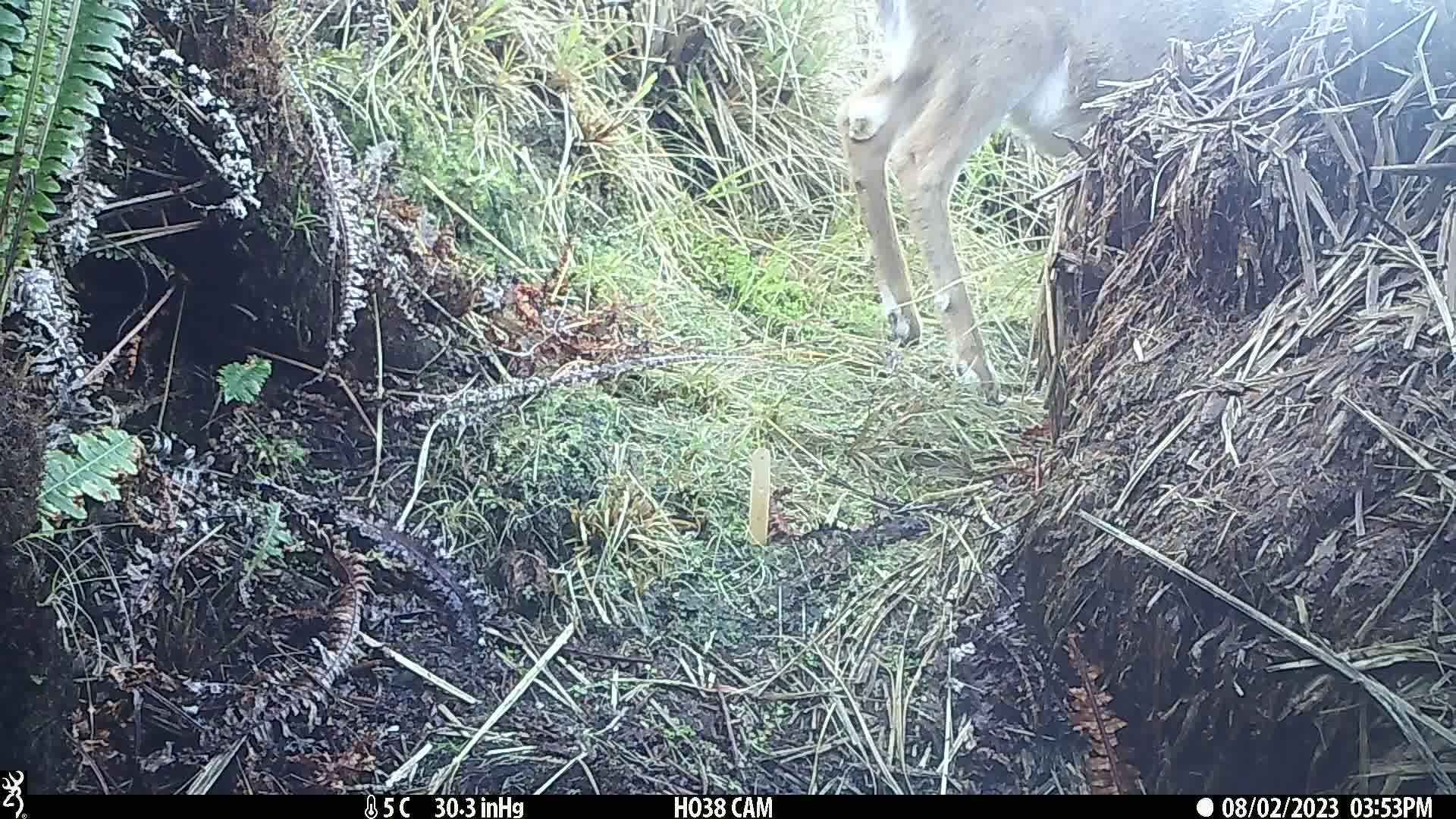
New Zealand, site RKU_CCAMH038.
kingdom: Animalia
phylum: Chordata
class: Mammalia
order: Artiodactyla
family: Cervidae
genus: Odocoileus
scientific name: Odocoileus virginianus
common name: white-tailed deer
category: white tailed deer